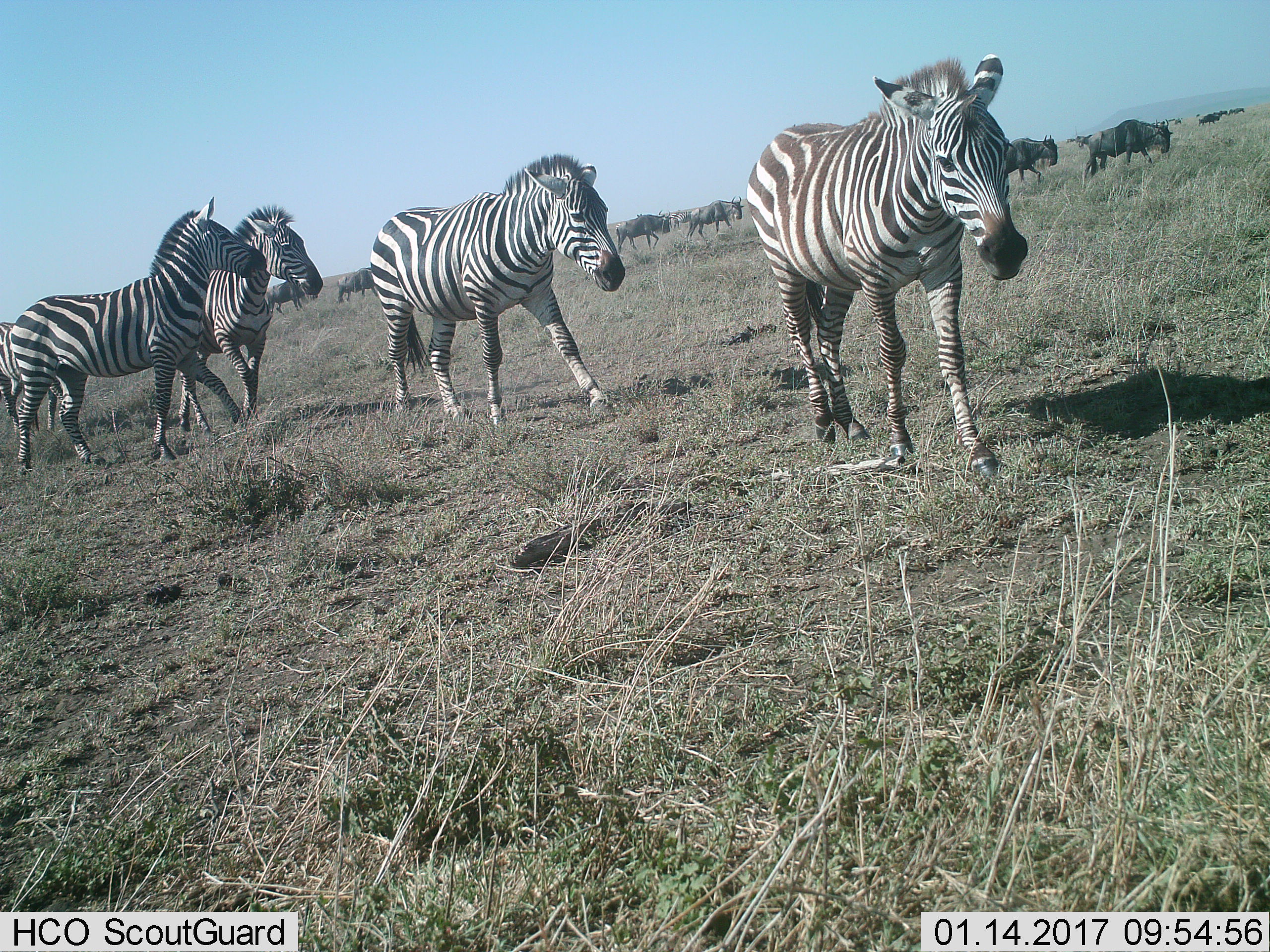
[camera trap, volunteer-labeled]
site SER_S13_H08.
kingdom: Animalia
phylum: Chordata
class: Mammalia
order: Artiodactyla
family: Bovidae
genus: Connochaetes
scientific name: Connochaetes taurinus taurinus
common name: blue wildebeest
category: wildebeestblue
Wildebeestblue (blue wildebeest) (Connochaetes taurinus taurinus), count 11-50. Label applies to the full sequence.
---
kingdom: Animalia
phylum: Chordata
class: Mammalia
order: Perissodactyla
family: Equidae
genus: Equus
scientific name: Equus quagga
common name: plains zebra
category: zebraplains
Zebraplains (plains zebra) (Equus quagga), count 5. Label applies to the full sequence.